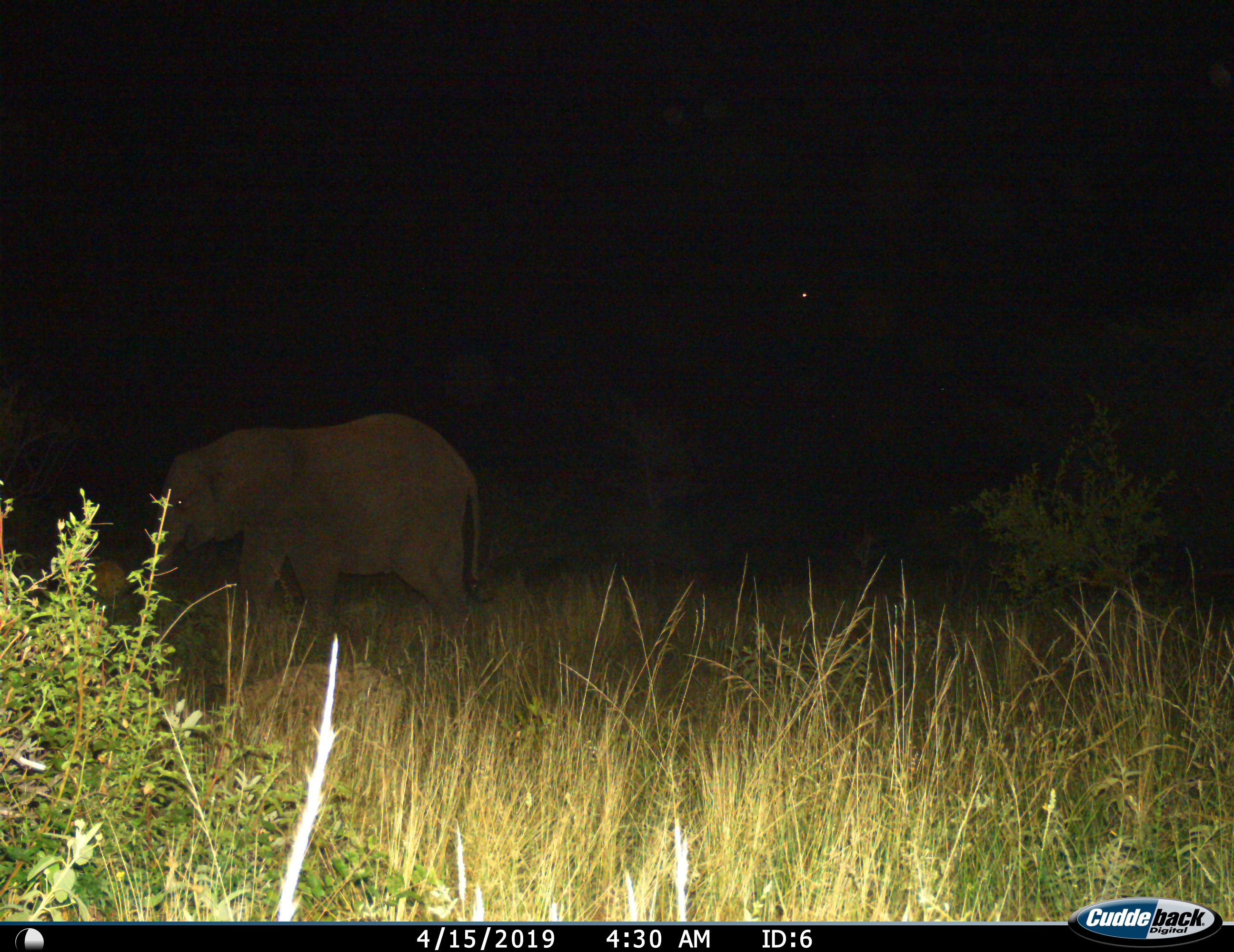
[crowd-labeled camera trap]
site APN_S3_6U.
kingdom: Animalia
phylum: Chordata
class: Mammalia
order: Proboscidea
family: Elephantidae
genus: Loxodonta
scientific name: Loxodonta africana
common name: african bush elephant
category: elephant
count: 1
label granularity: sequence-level